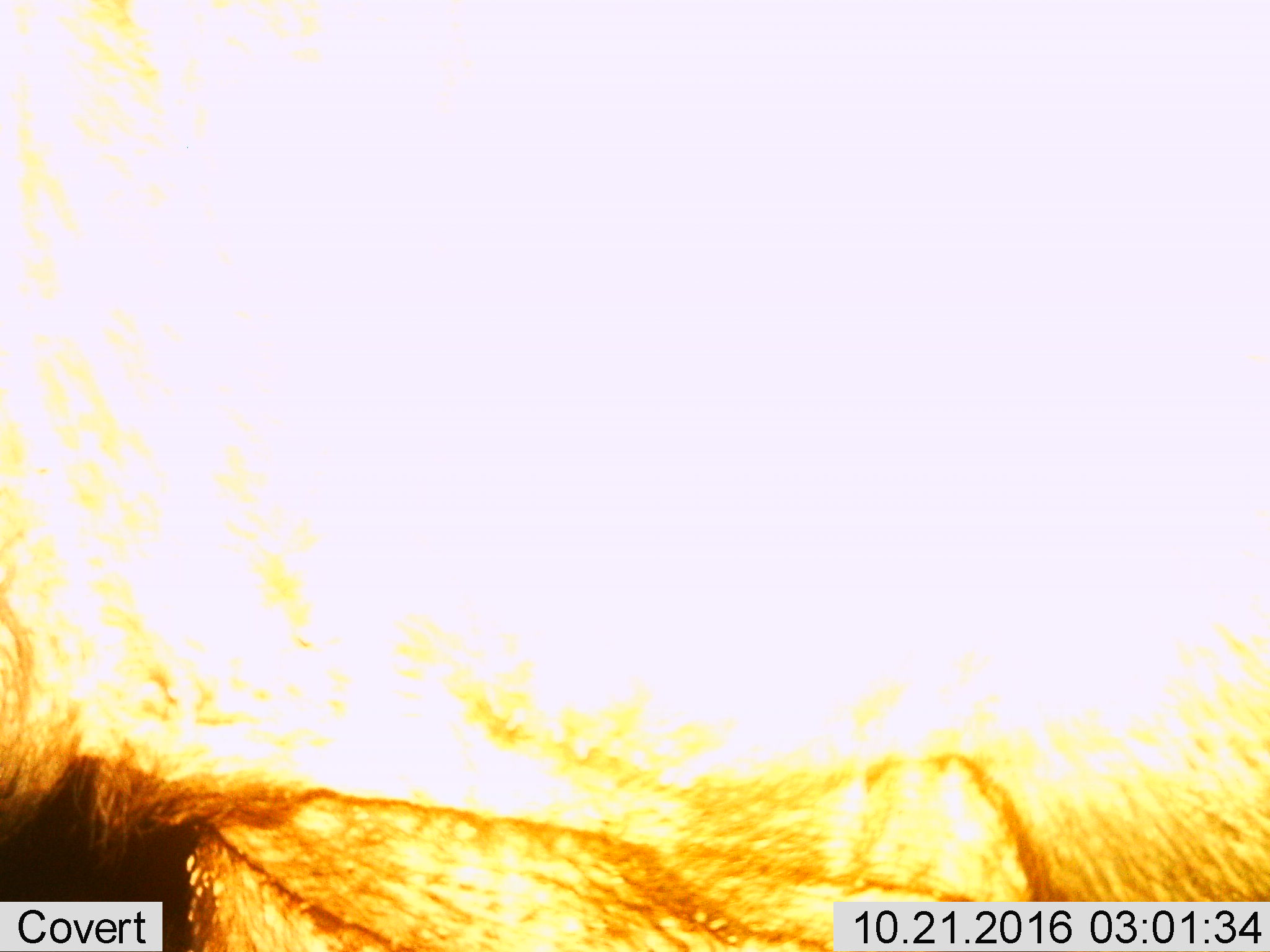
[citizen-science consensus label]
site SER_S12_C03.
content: unidentified animal